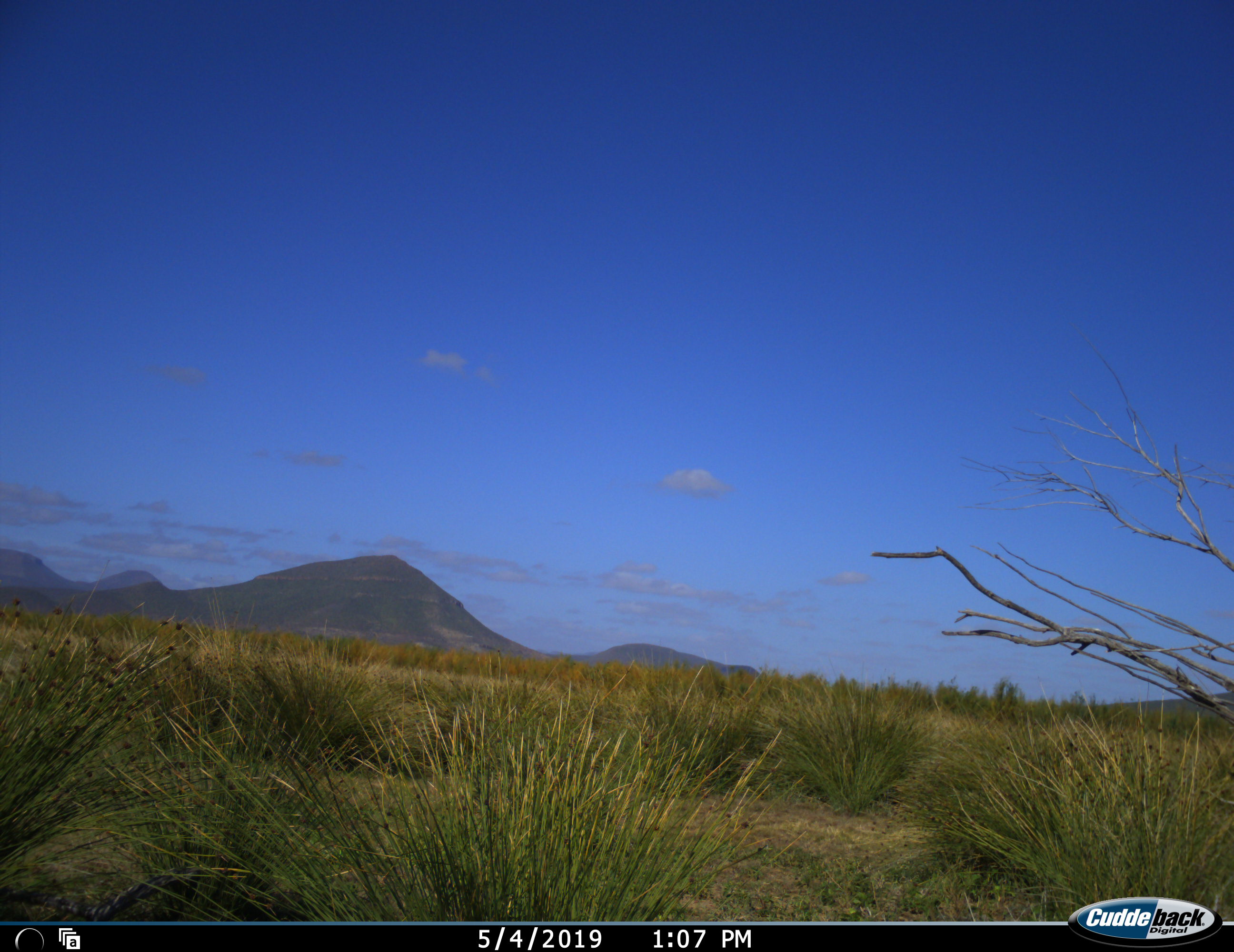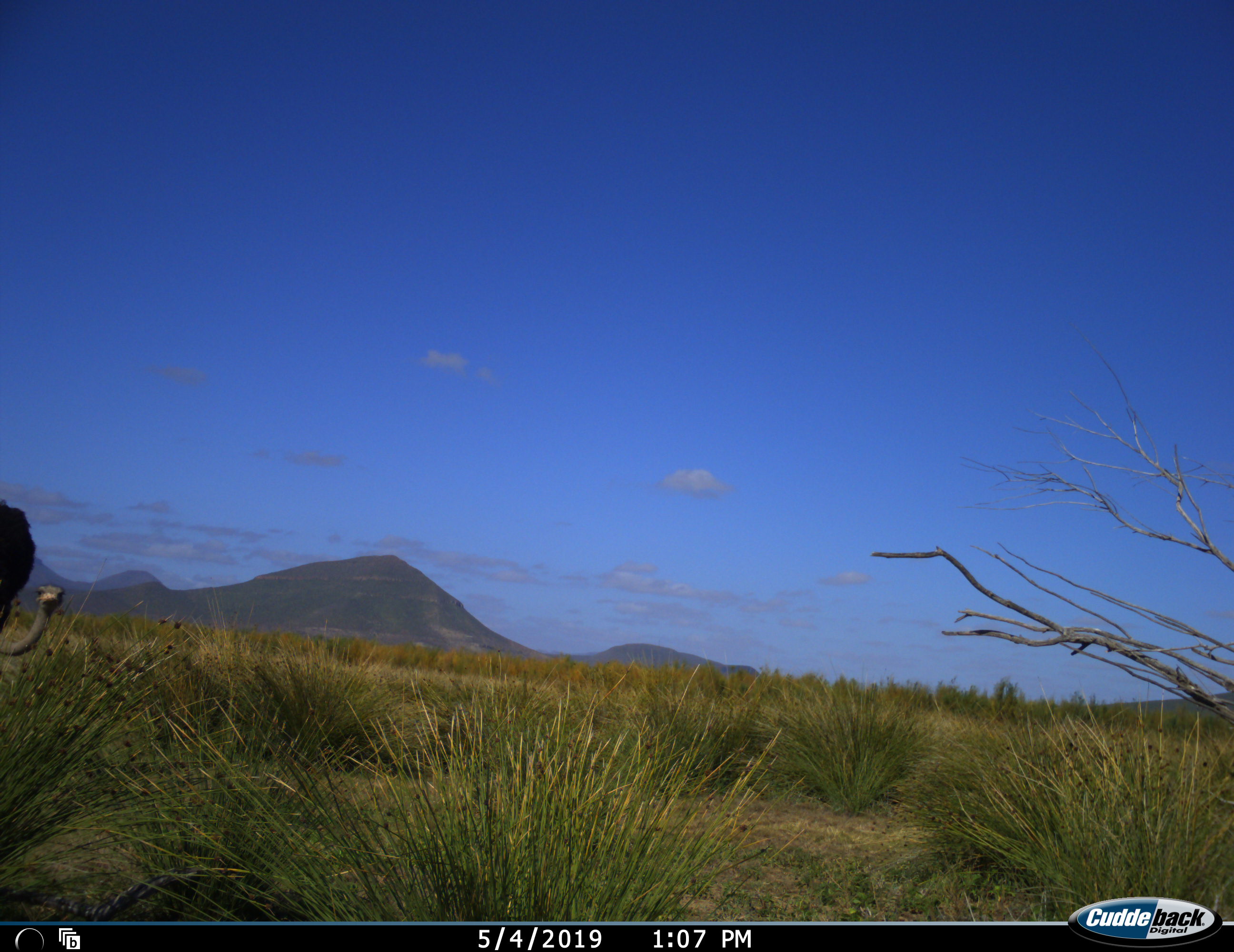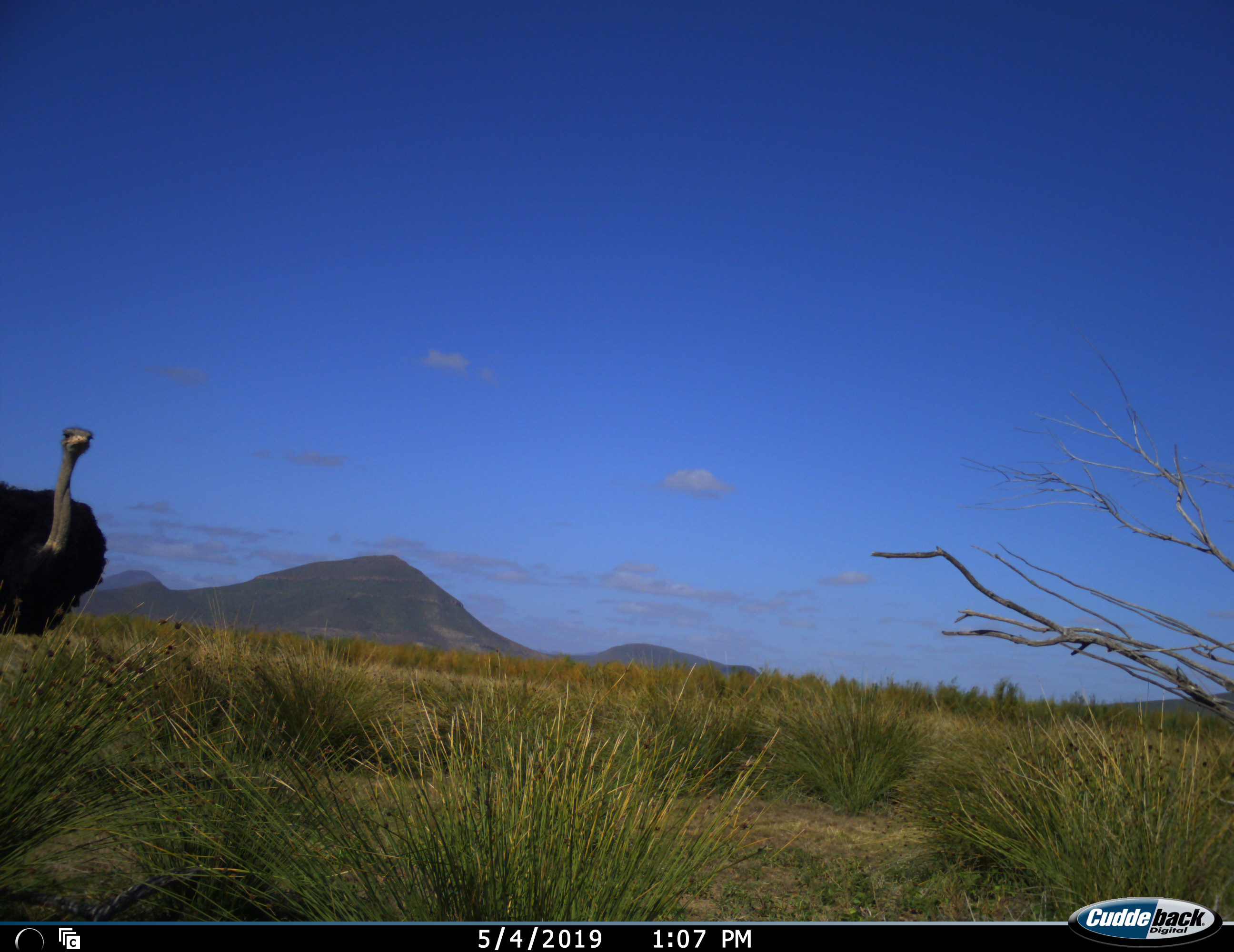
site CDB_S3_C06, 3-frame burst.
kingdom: Animalia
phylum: Chordata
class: Aves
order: Struthioniformes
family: Struthionidae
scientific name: Struthionidae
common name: ostrich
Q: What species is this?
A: Ostrich (Struthionidae).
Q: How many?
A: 1.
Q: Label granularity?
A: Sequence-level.